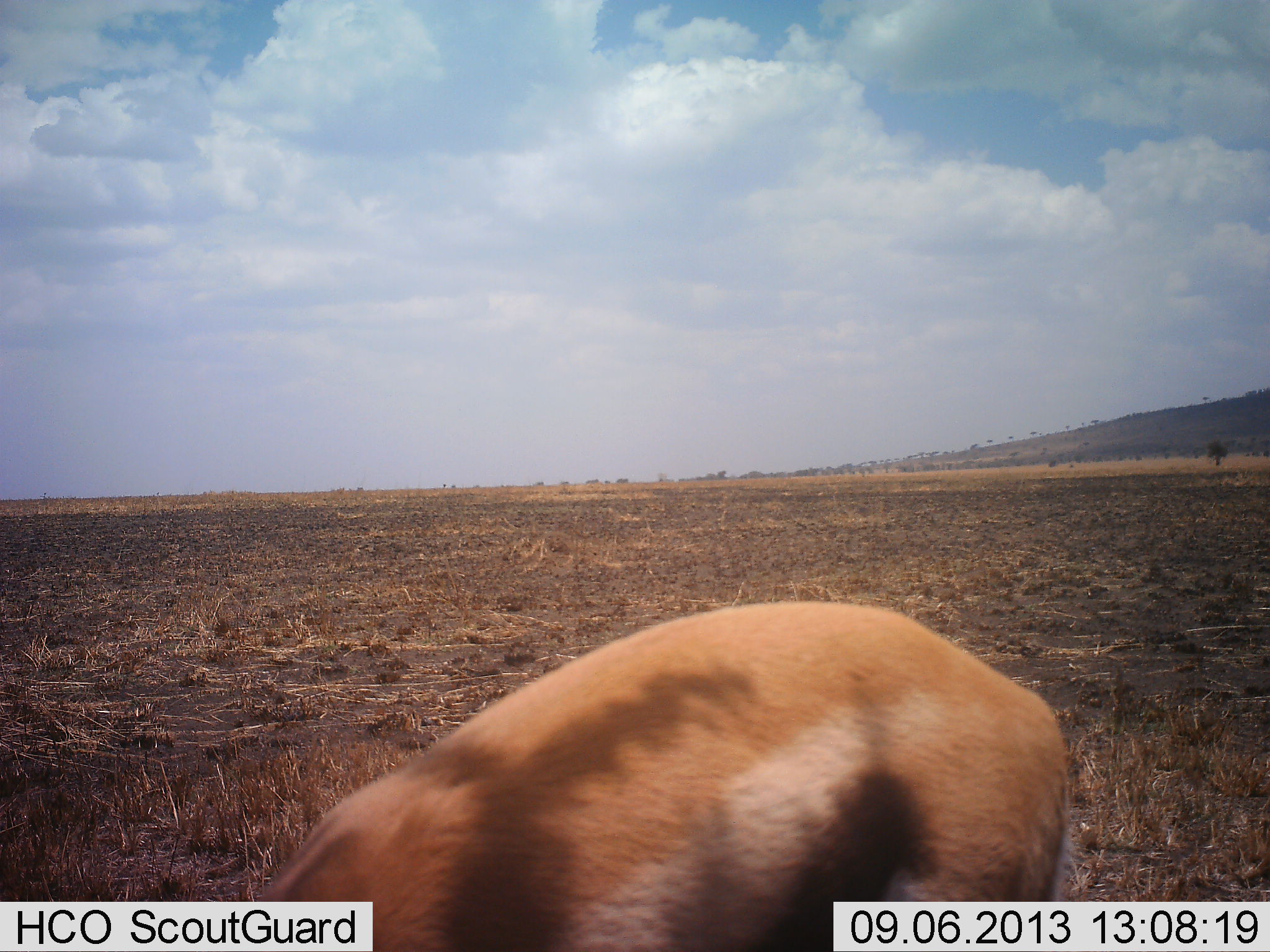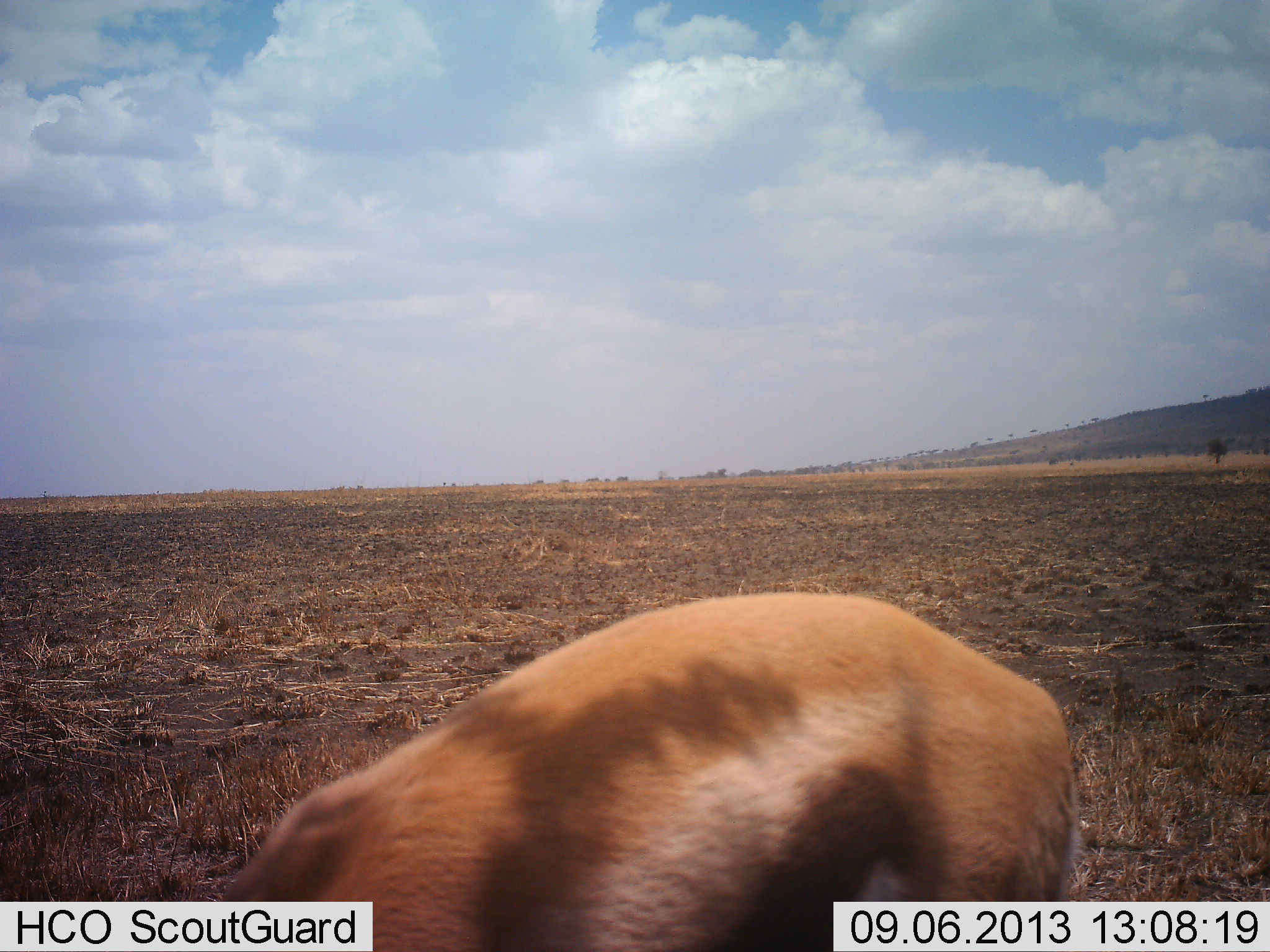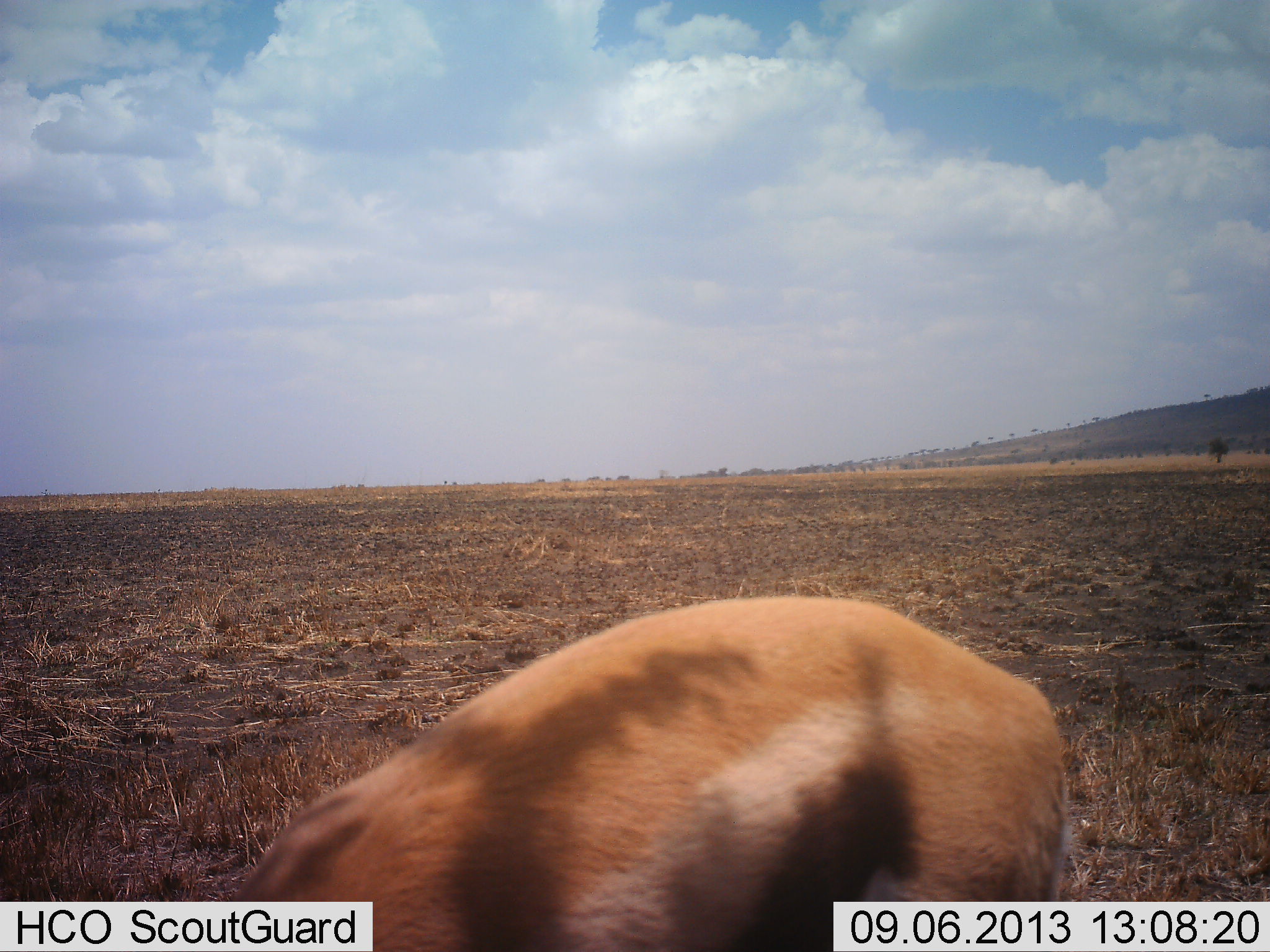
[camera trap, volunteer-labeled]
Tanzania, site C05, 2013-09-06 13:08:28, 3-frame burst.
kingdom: Animalia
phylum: Chordata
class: Mammalia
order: Artiodactyla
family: Bovidae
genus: Eudorcas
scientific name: Eudorcas thomsonii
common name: thomson's gazelle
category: gazellethomsons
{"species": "gazellethomsons (thomson's gazelle) (Eudorcas thomsonii)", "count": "1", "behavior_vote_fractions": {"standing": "27%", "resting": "0%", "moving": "7%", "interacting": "0%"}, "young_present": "0%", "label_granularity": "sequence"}